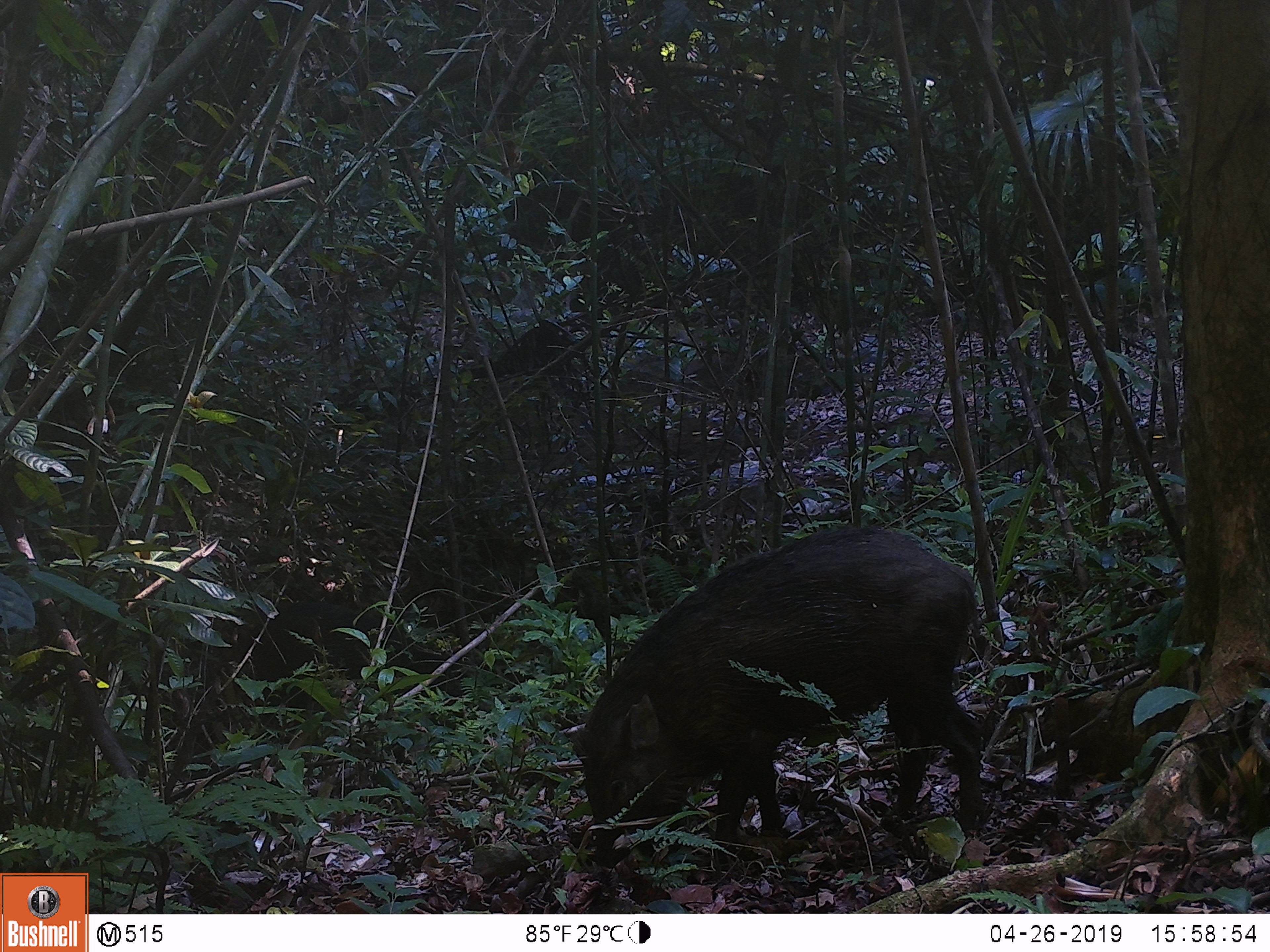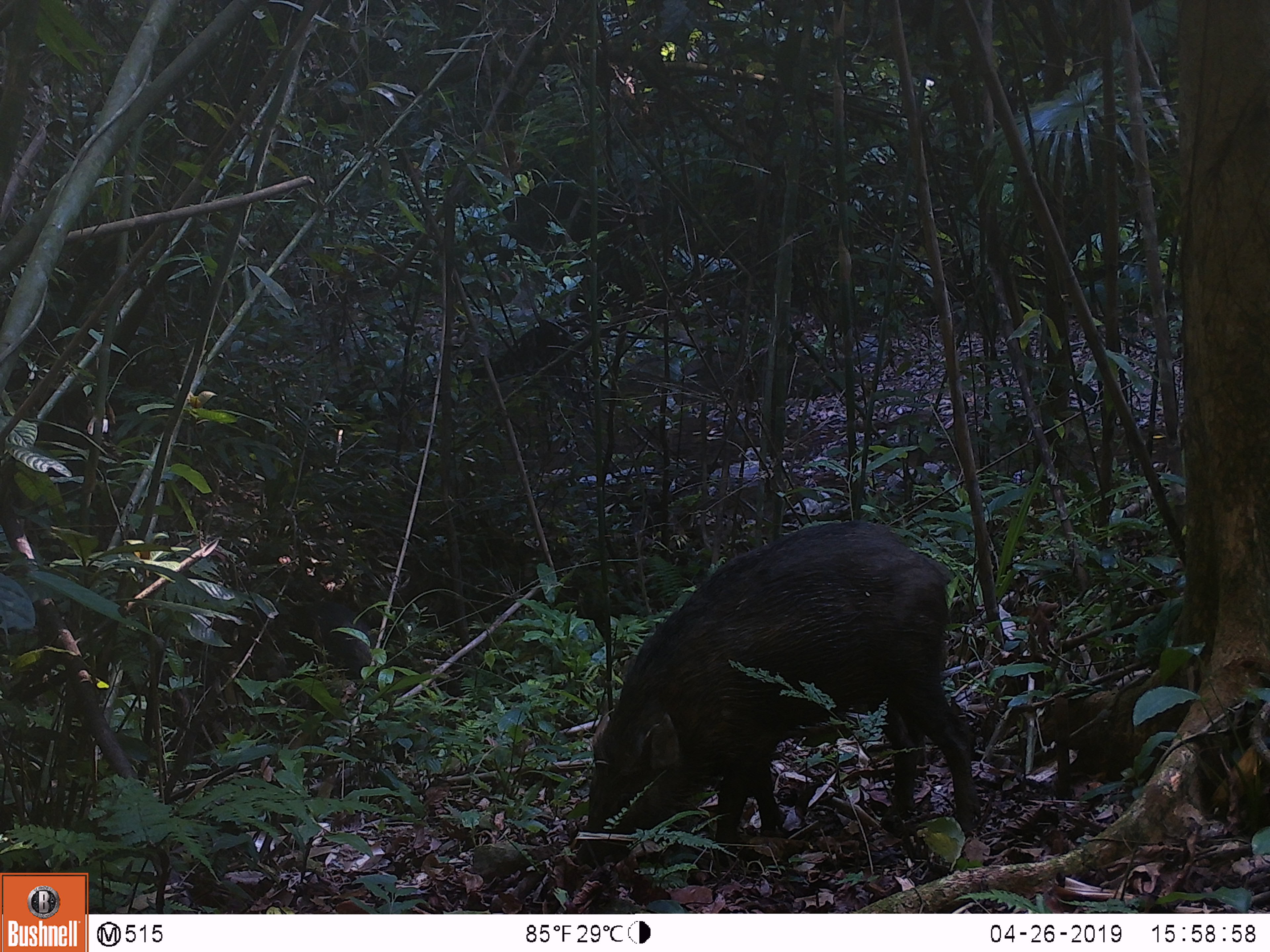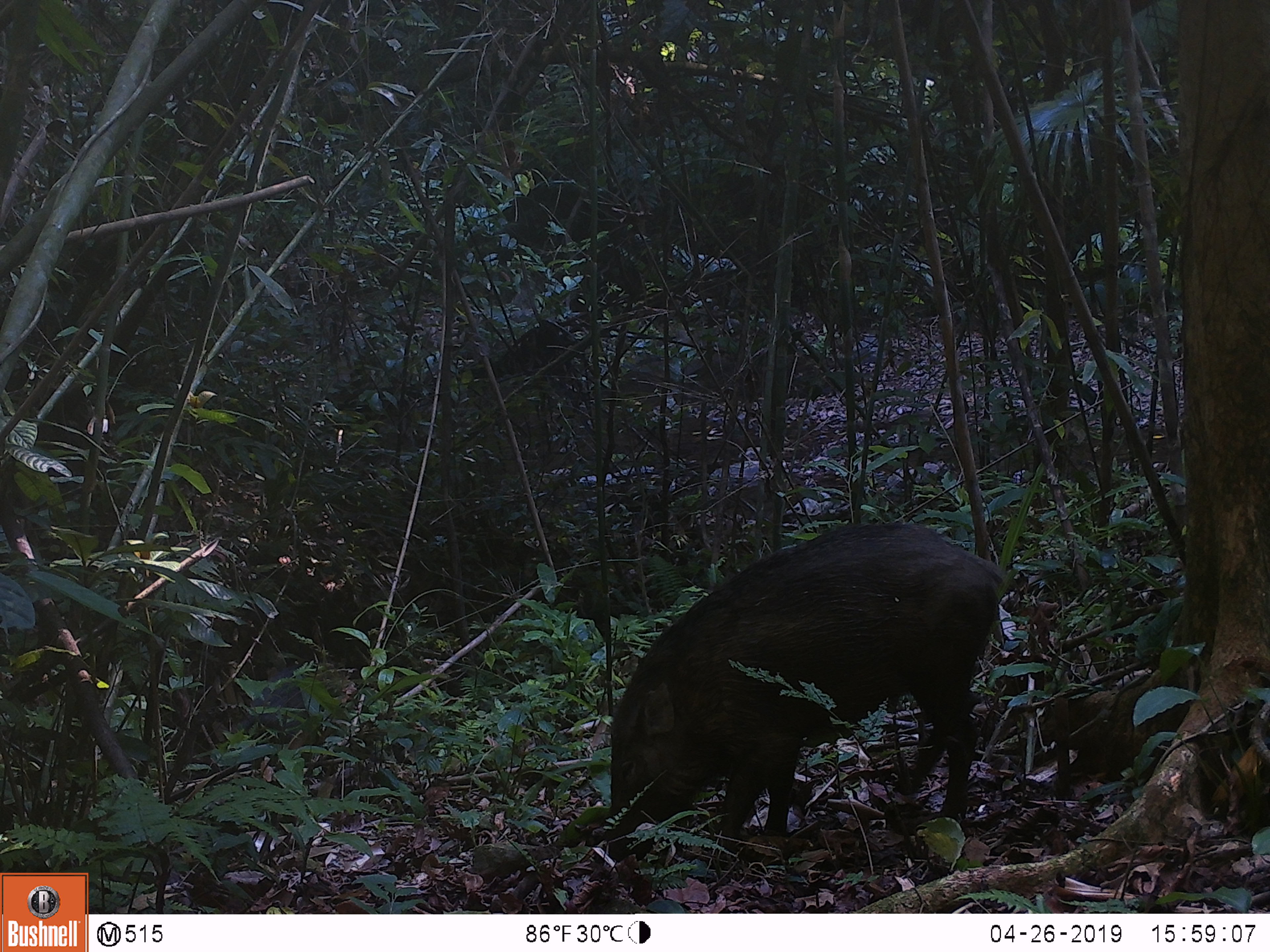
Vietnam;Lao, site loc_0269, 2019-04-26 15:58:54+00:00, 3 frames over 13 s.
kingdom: Animalia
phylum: Chordata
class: Mammalia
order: Artiodactyla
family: Suidae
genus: Sus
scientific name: Sus scrofa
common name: eurasian wild pig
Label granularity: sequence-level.